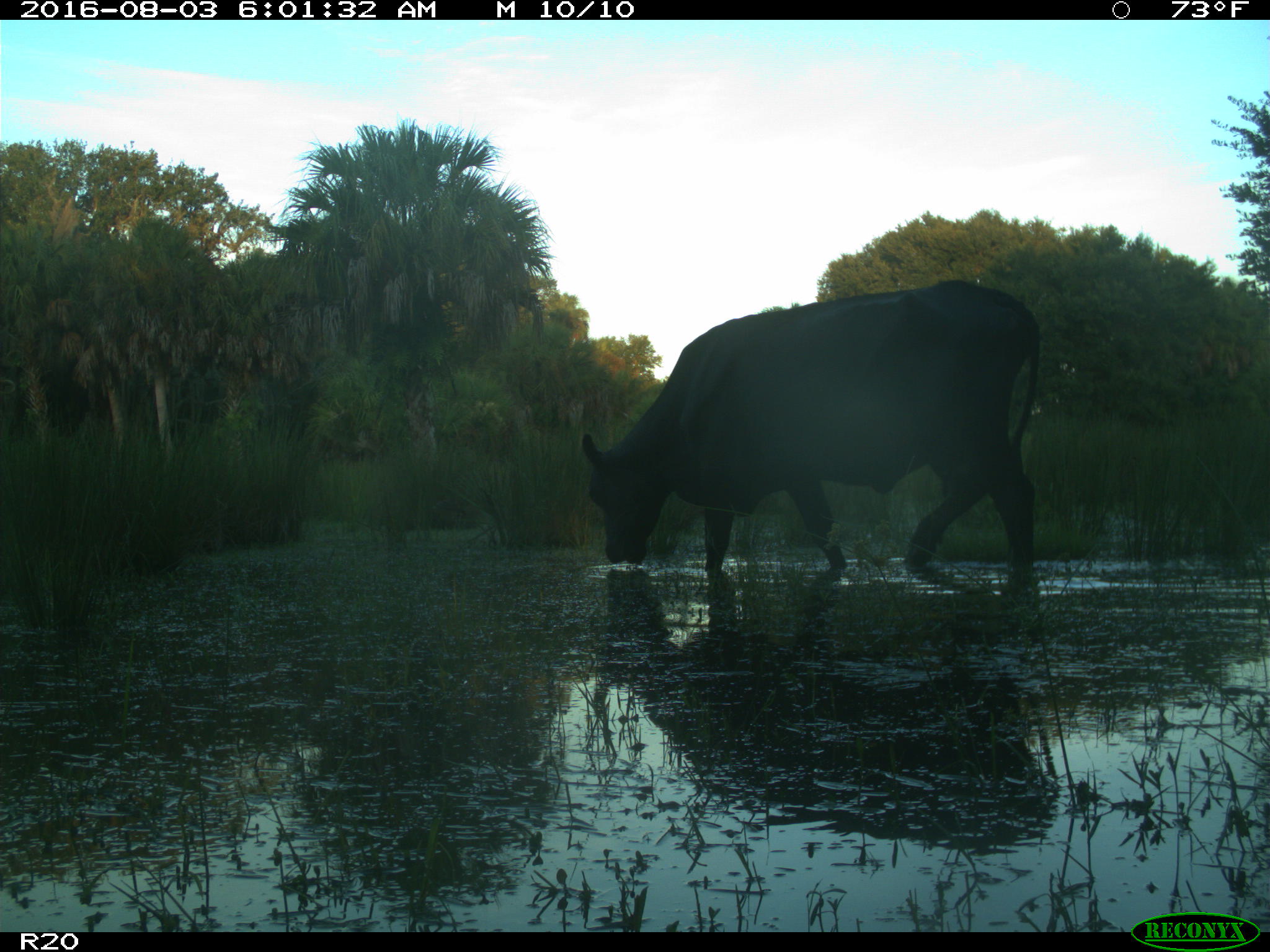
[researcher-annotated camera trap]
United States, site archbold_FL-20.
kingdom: Animalia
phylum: Chordata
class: Mammalia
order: Artiodactyla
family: Bovidae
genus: Bos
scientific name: Bos taurus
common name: domestic cow